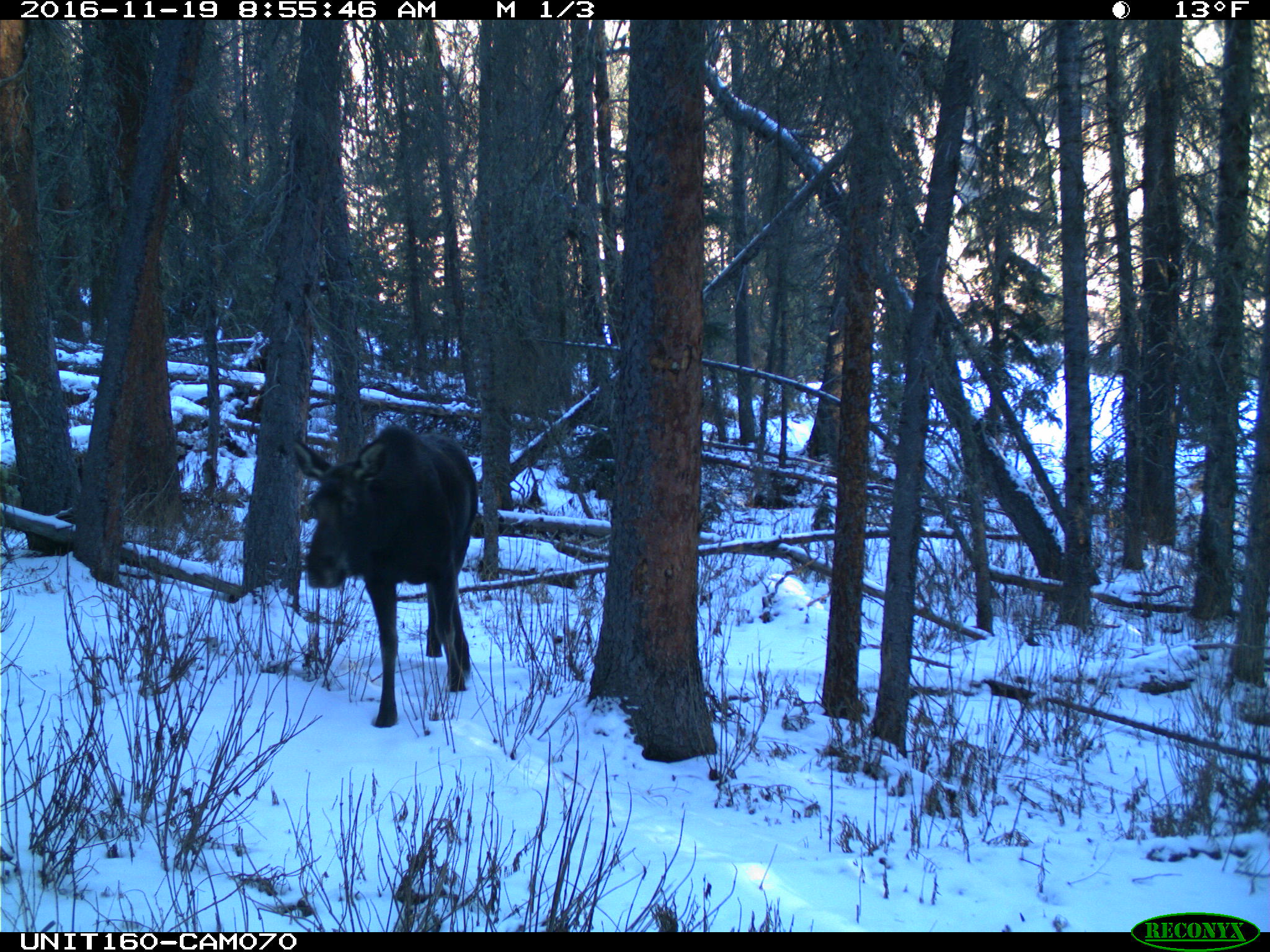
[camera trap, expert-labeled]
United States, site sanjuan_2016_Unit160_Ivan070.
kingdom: Animalia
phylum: Chordata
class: Mammalia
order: Artiodactyla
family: Cervidae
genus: Alces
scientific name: Alces alces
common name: moose